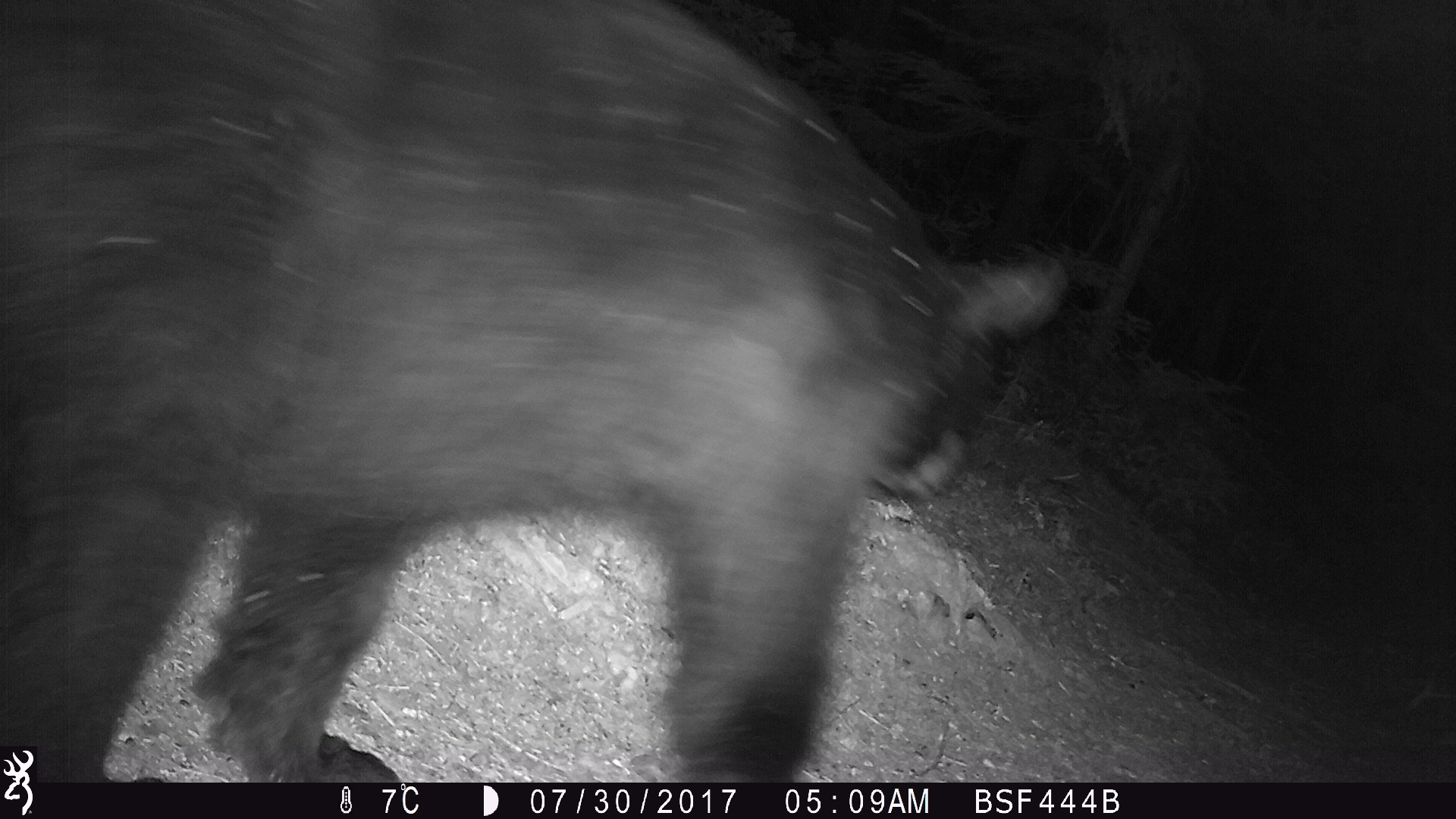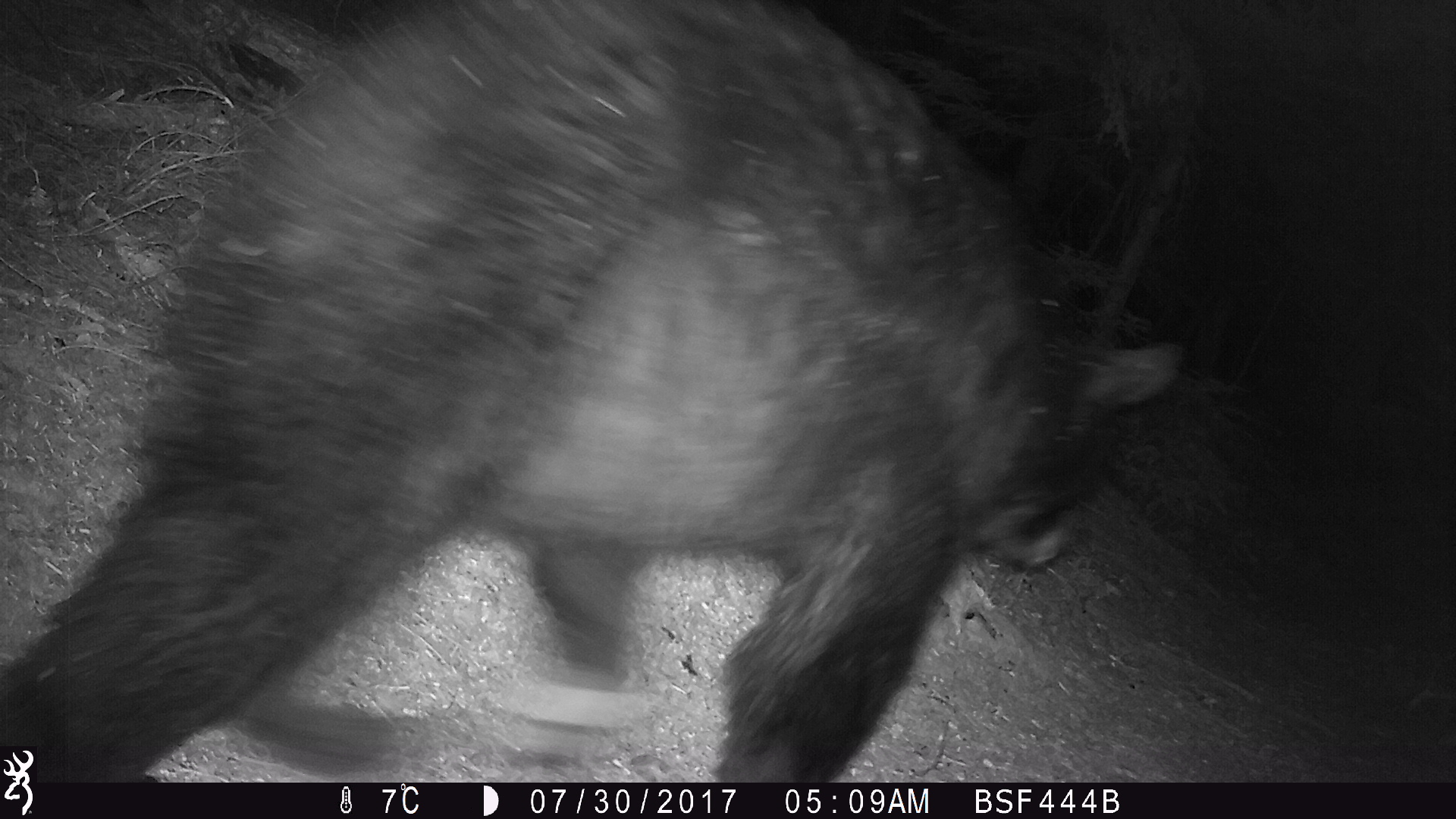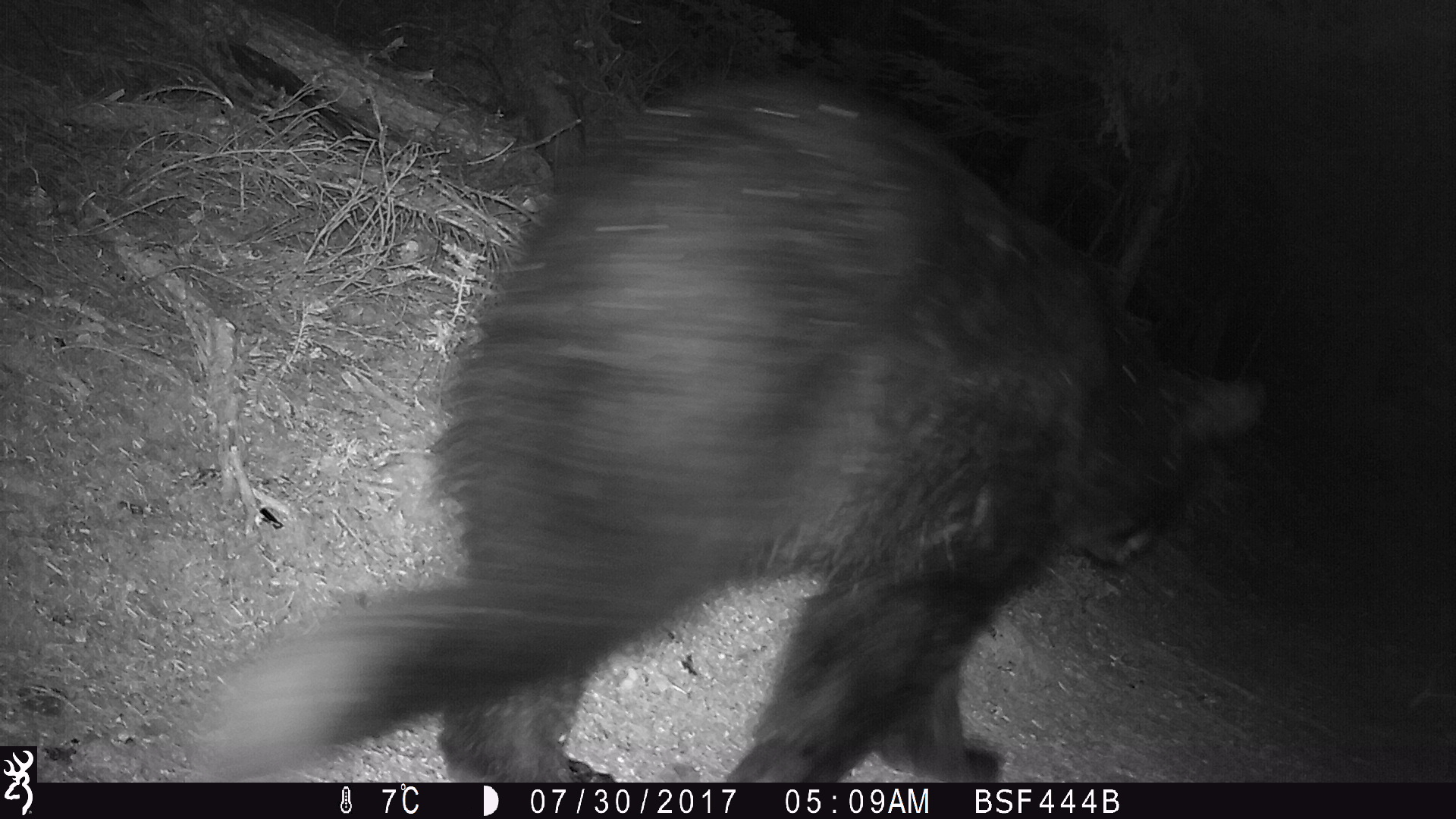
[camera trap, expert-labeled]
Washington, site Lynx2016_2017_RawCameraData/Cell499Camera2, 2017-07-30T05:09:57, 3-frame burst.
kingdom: Animalia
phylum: Chordata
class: Mammalia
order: Carnivora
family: Ursidae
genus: Ursus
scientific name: Ursus americanus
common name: american black bear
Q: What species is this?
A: Ursus americanus (american black bear).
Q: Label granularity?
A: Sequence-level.